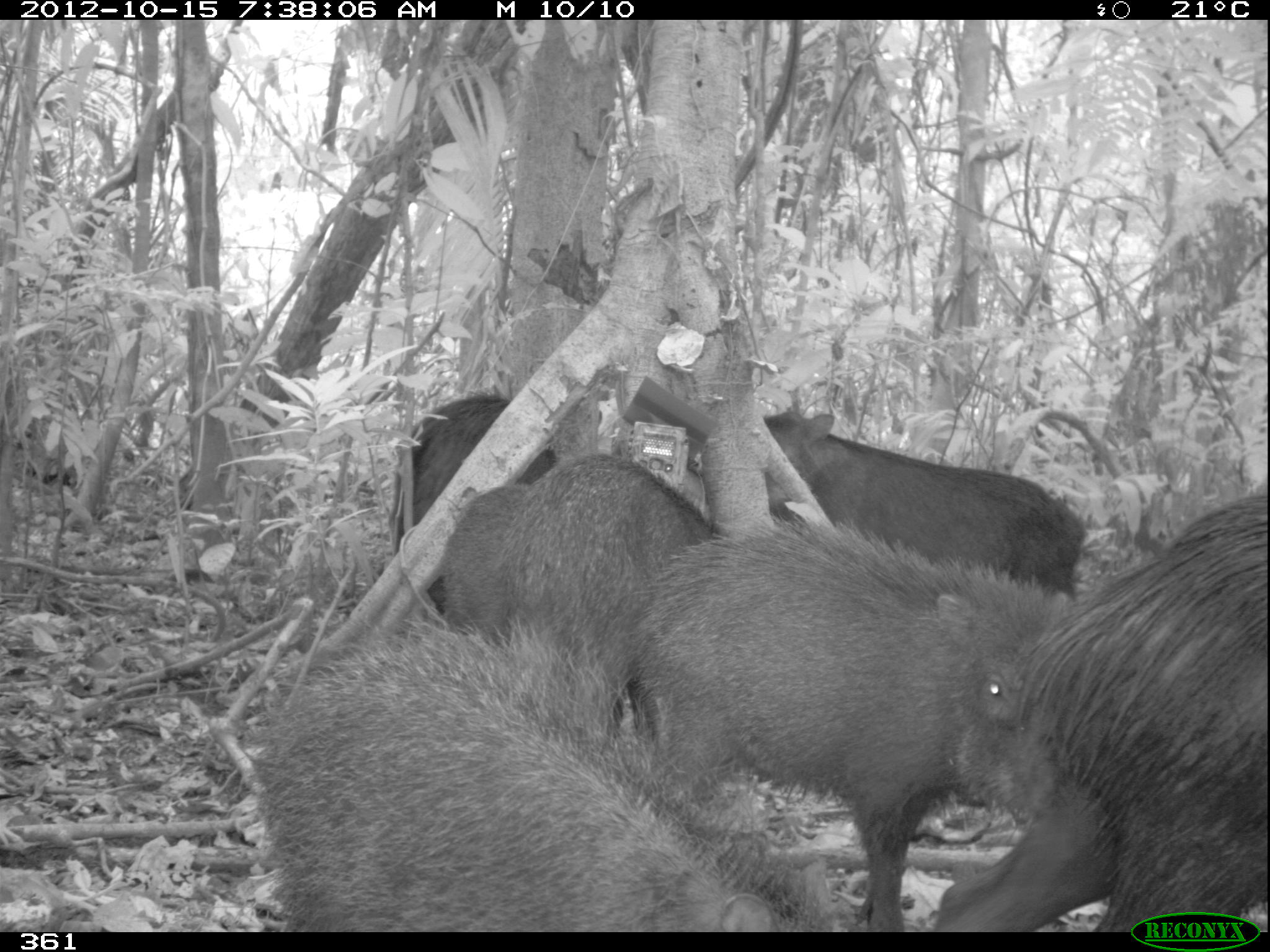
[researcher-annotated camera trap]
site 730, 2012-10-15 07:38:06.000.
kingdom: Animalia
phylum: Chordata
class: Mammalia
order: Artiodactyla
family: Tayassuidae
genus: Tayassu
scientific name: Tayassu pecari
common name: white-lipped peccary